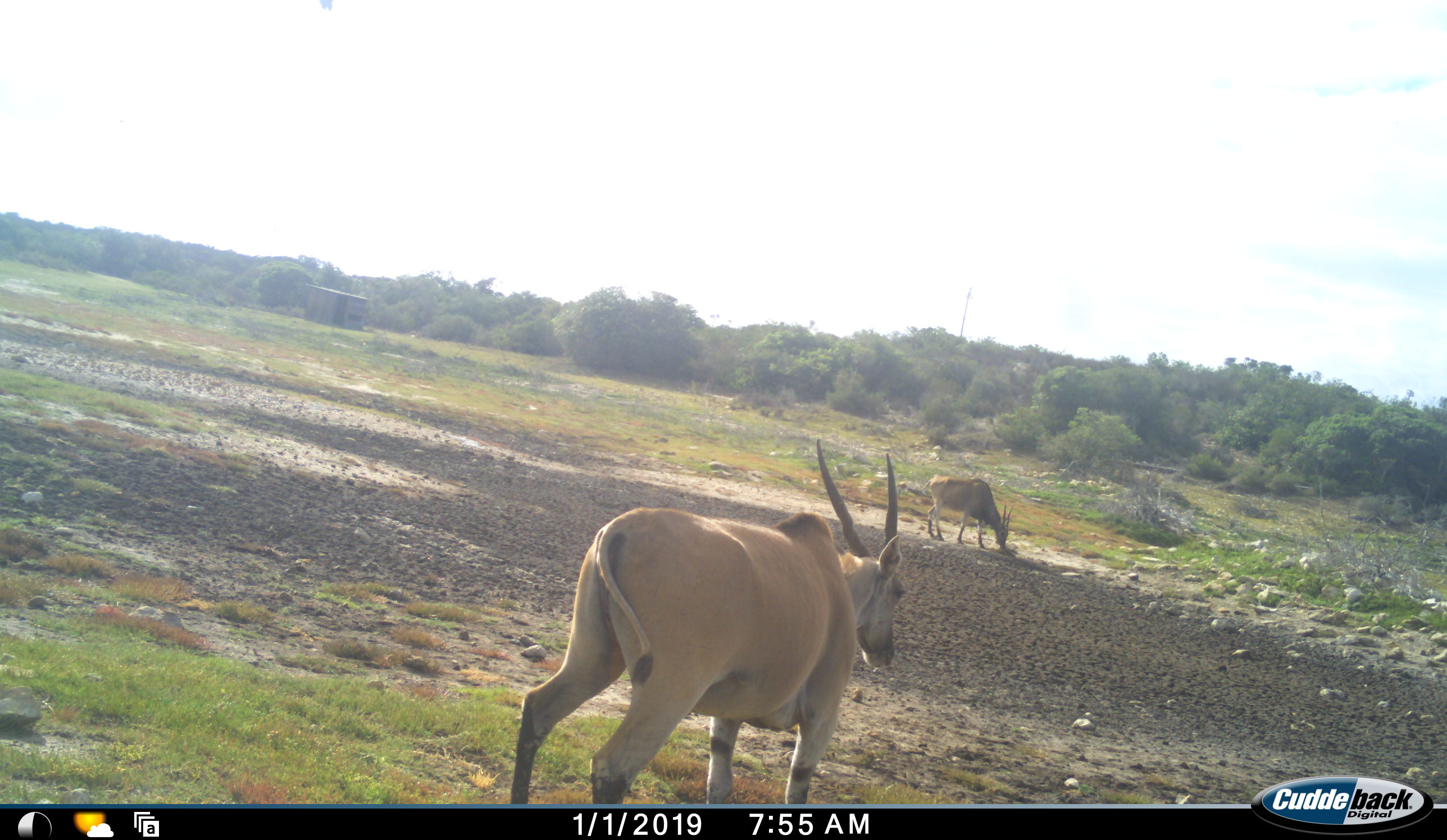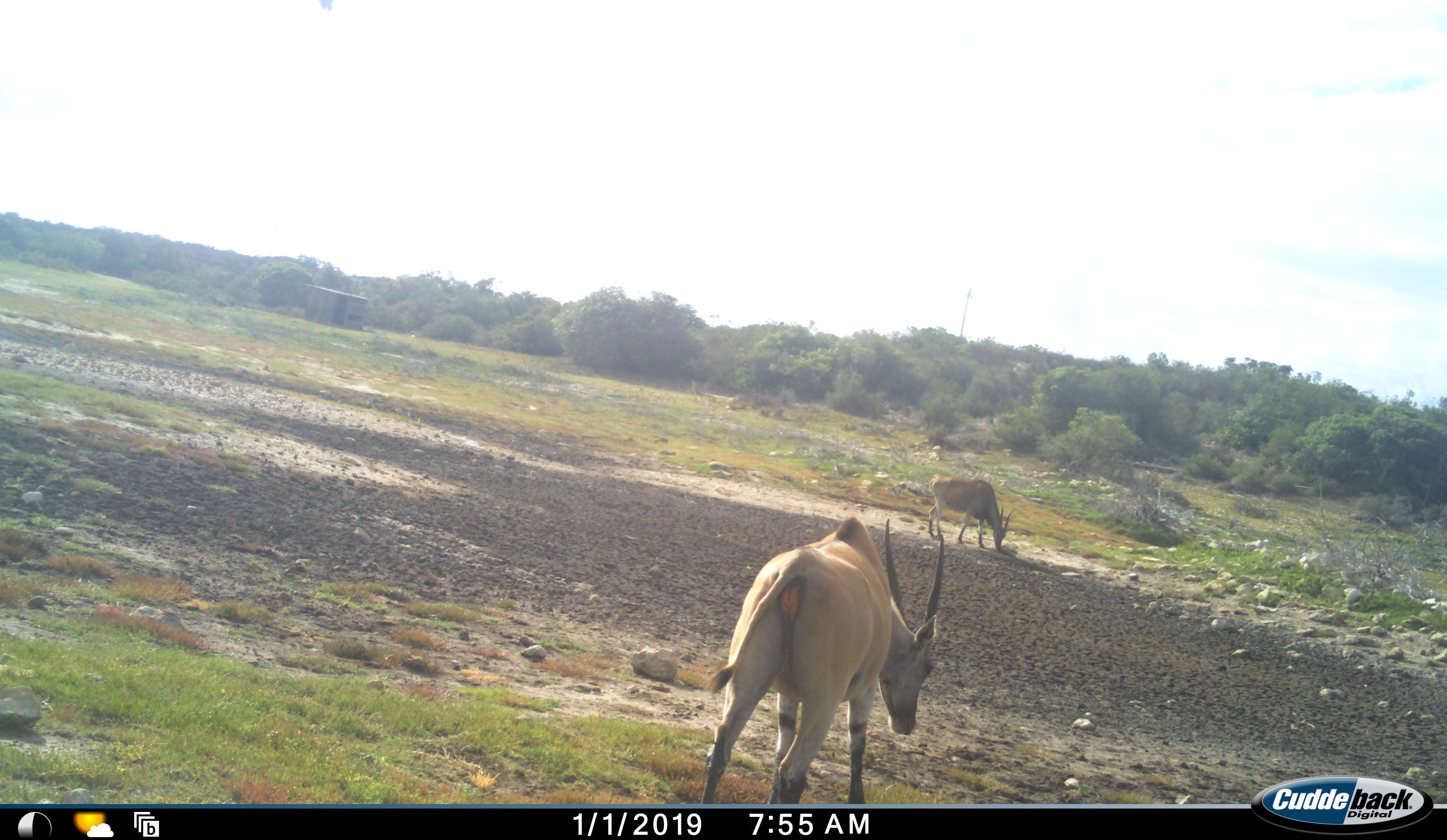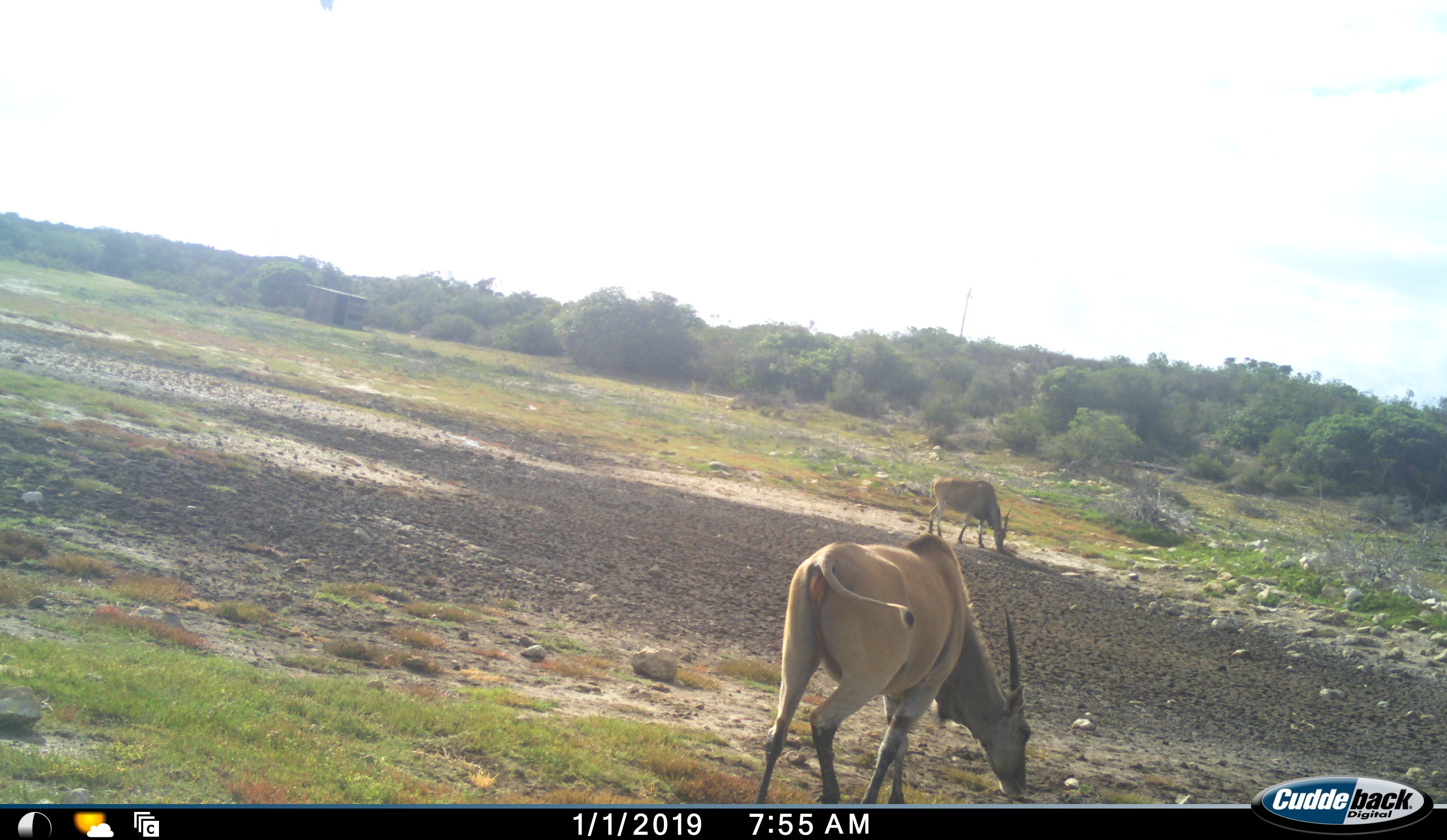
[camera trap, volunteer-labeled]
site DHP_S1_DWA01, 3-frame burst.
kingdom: Animalia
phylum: Chordata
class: Mammalia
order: Artiodactyla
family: Bovidae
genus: Tragelaphus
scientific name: Tragelaphus oryx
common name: eland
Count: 2.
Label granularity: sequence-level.